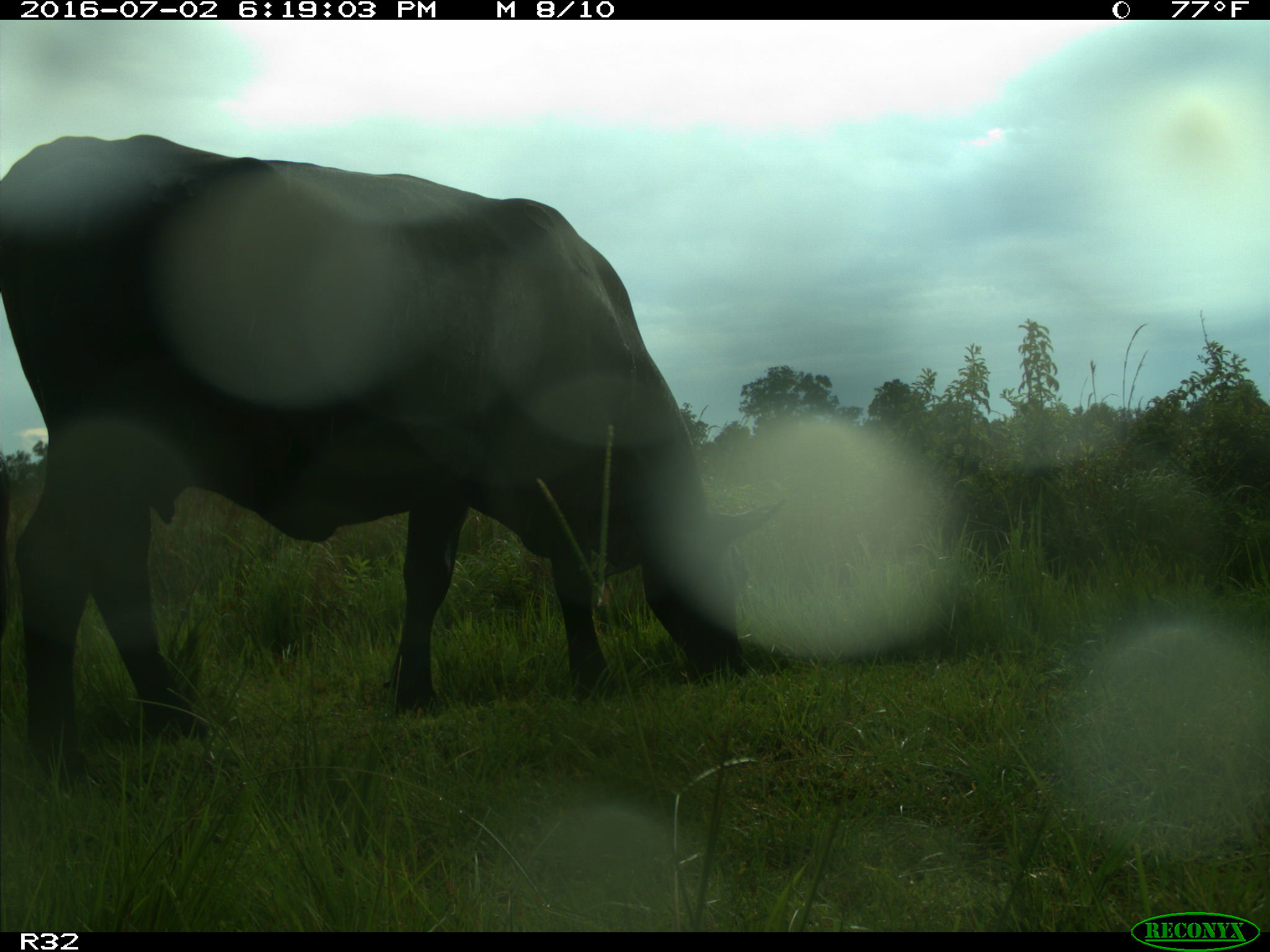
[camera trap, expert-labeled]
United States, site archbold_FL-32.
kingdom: Animalia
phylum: Chordata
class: Mammalia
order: Artiodactyla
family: Bovidae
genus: Bos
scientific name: Bos taurus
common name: domestic cow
Bos taurus (domestic cow).